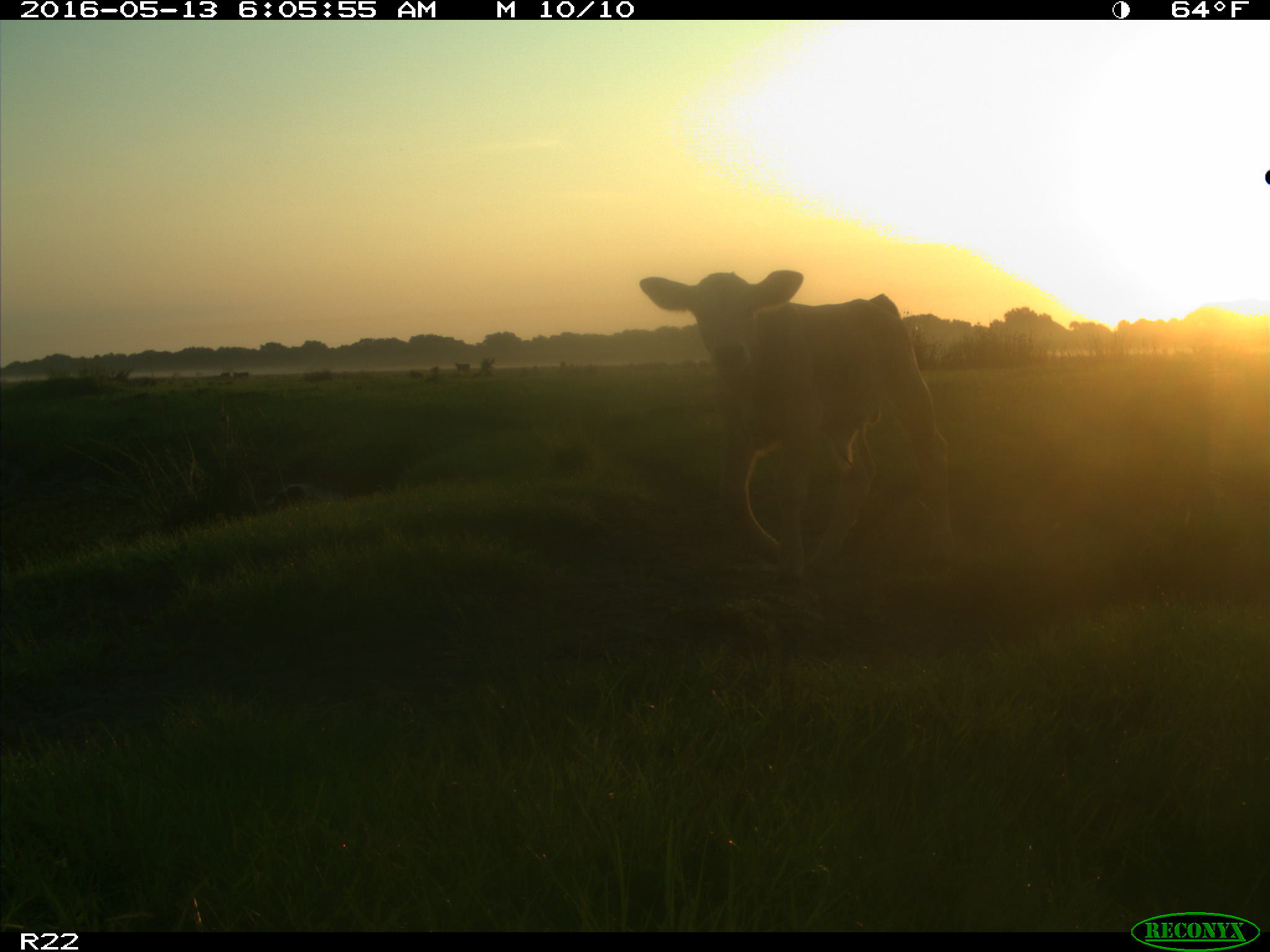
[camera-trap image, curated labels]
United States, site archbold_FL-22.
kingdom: Animalia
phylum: Chordata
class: Mammalia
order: Artiodactyla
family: Bovidae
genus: Bos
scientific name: Bos taurus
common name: domestic cow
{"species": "Bos taurus (domestic cow)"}